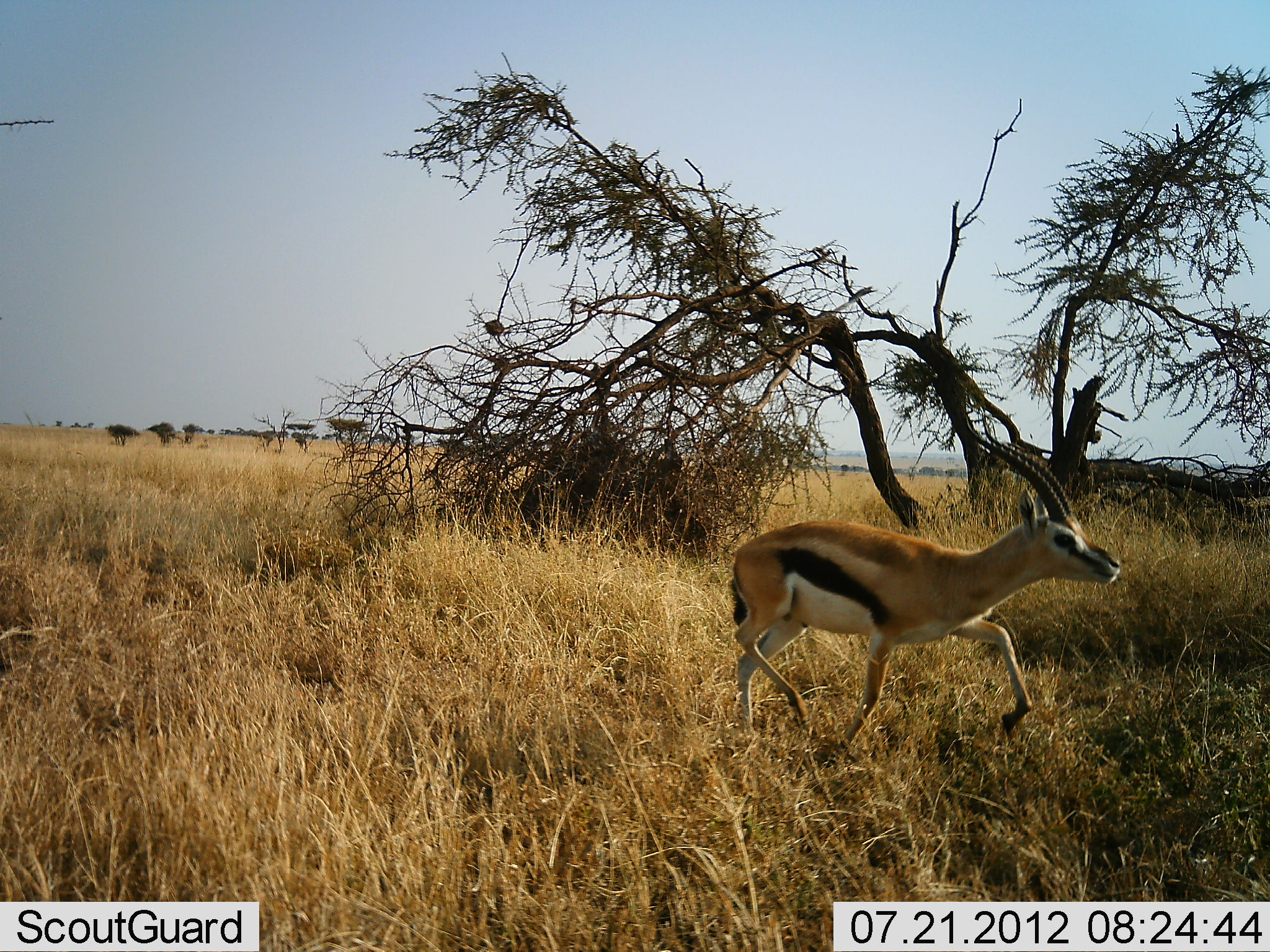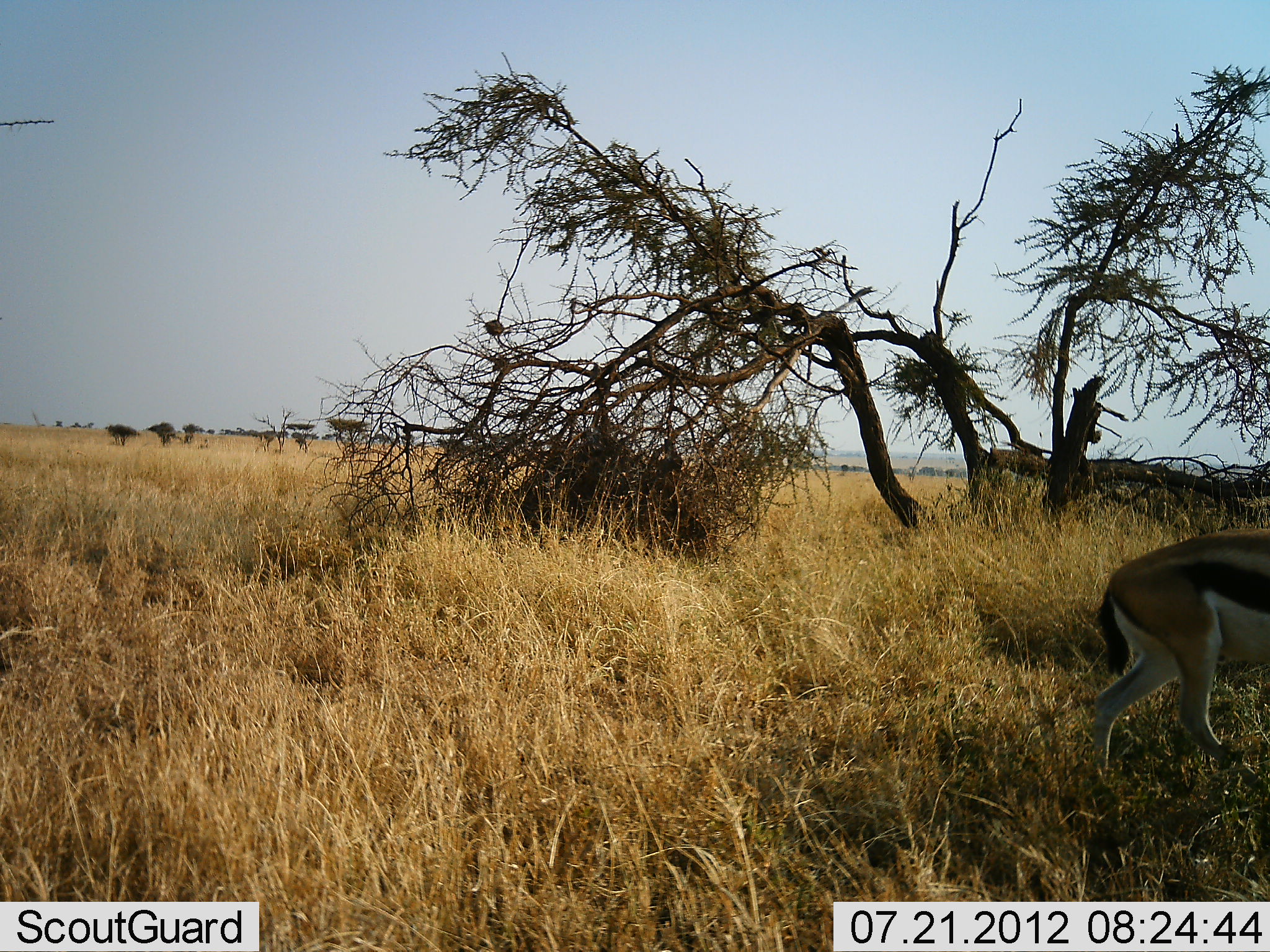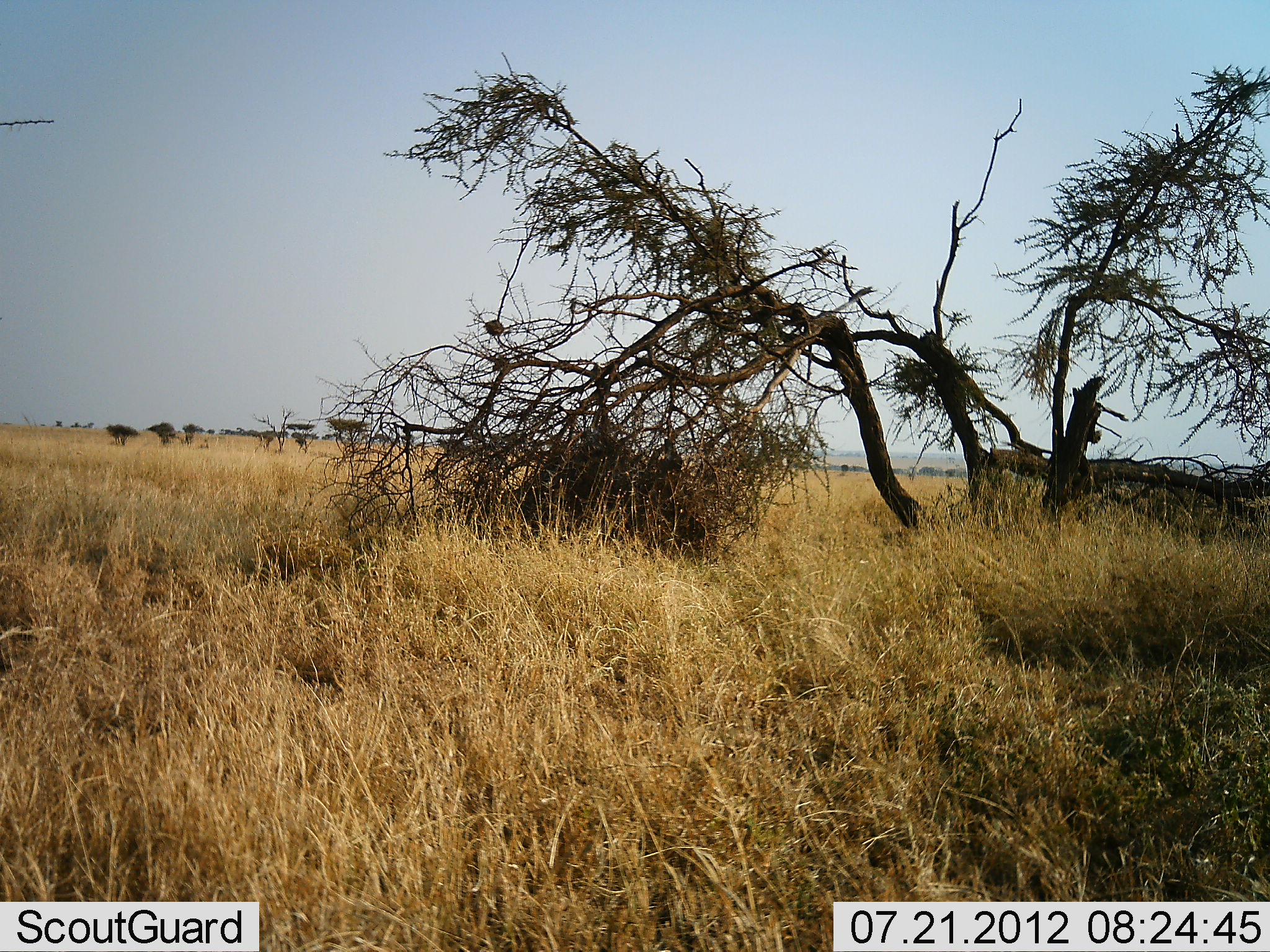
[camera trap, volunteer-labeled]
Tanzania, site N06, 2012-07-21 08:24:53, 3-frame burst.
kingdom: Animalia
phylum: Chordata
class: Mammalia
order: Artiodactyla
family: Bovidae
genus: Eudorcas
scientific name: Eudorcas thomsonii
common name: thomson's gazelle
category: gazellethomsons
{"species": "gazellethomsons (thomson's gazelle) (Eudorcas thomsonii)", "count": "1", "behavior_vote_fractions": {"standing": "0%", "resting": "0%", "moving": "100%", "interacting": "0%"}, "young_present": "0%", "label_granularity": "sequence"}